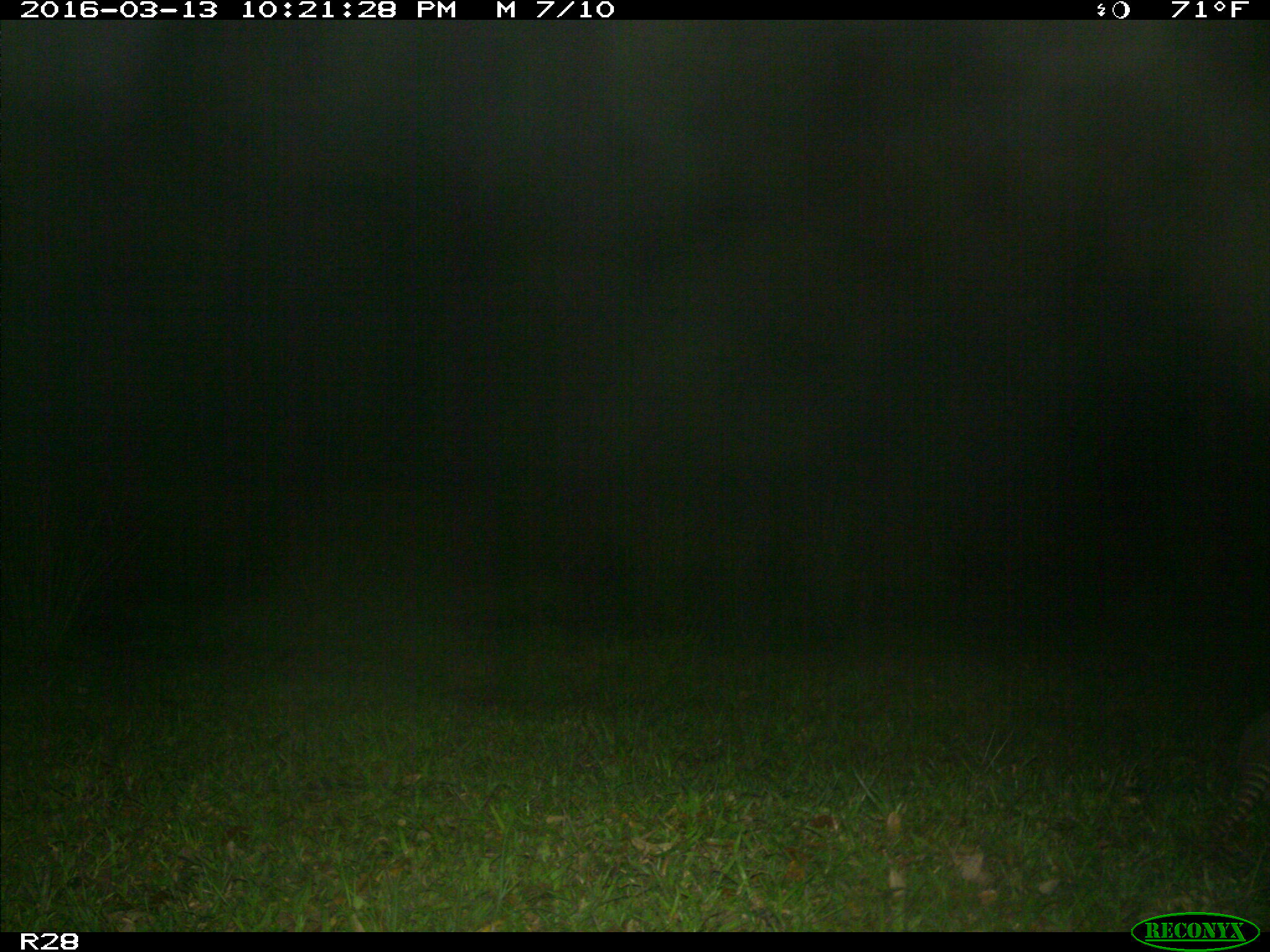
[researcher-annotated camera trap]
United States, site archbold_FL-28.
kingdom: Animalia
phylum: Chordata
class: Mammalia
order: Cingulata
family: Dasypodidae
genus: Dasypus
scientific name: Dasypus novemcinctus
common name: nine-banded armadillo